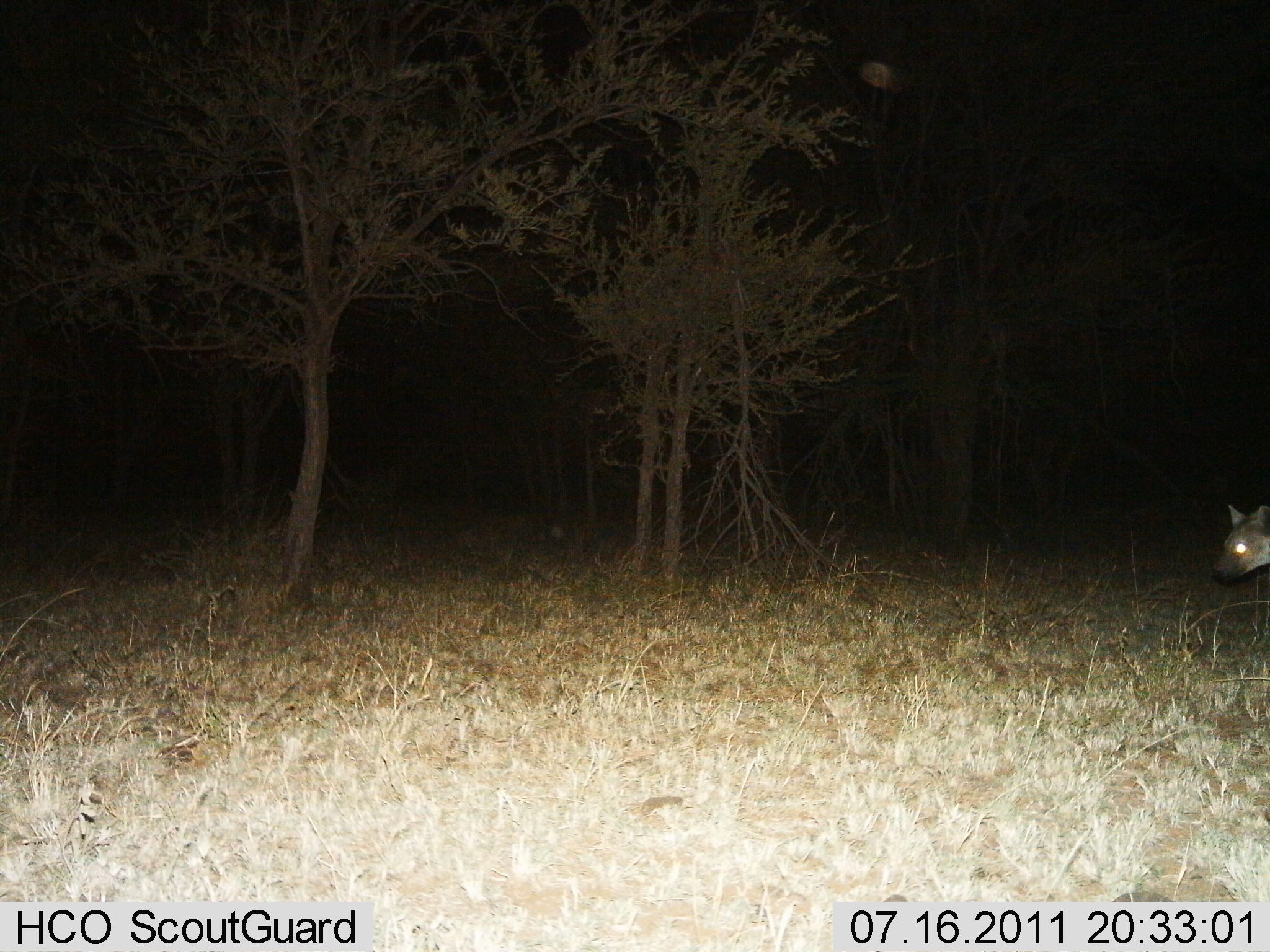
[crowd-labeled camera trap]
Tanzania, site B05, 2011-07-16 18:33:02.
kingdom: Animalia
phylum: Chordata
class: Mammalia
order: Carnivora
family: Hyaenidae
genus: Crocuta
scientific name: Crocuta crocuta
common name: spotted hyena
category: hyenaspotted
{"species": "hyenaspotted (spotted hyena) (Crocuta crocuta)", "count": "1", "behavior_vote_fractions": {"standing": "55%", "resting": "0%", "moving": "55%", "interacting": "0%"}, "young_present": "0%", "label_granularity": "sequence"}